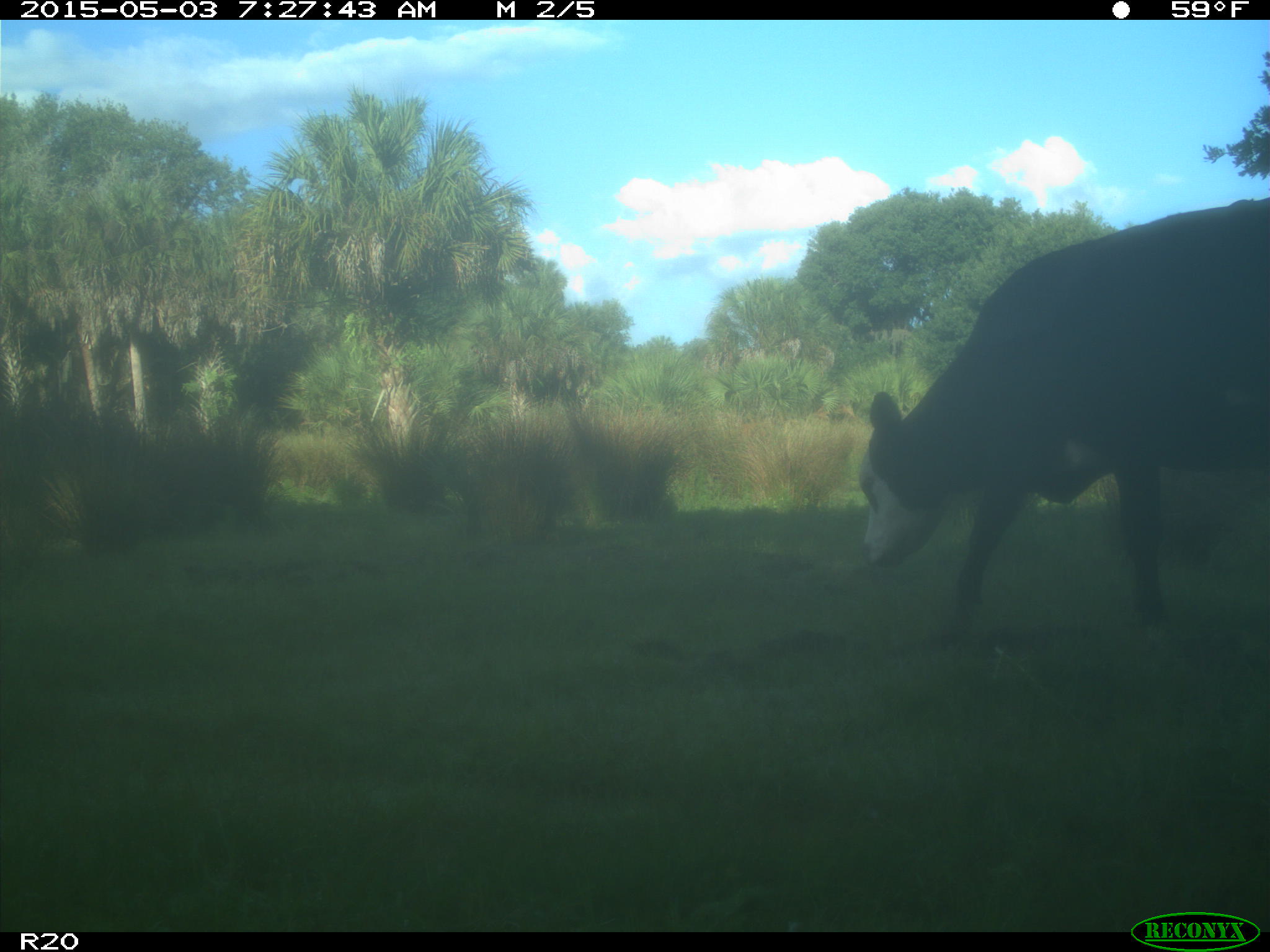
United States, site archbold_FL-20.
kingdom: Animalia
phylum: Chordata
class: Mammalia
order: Artiodactyla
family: Bovidae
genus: Bos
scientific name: Bos taurus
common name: domestic cow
Bos taurus (domestic cow).